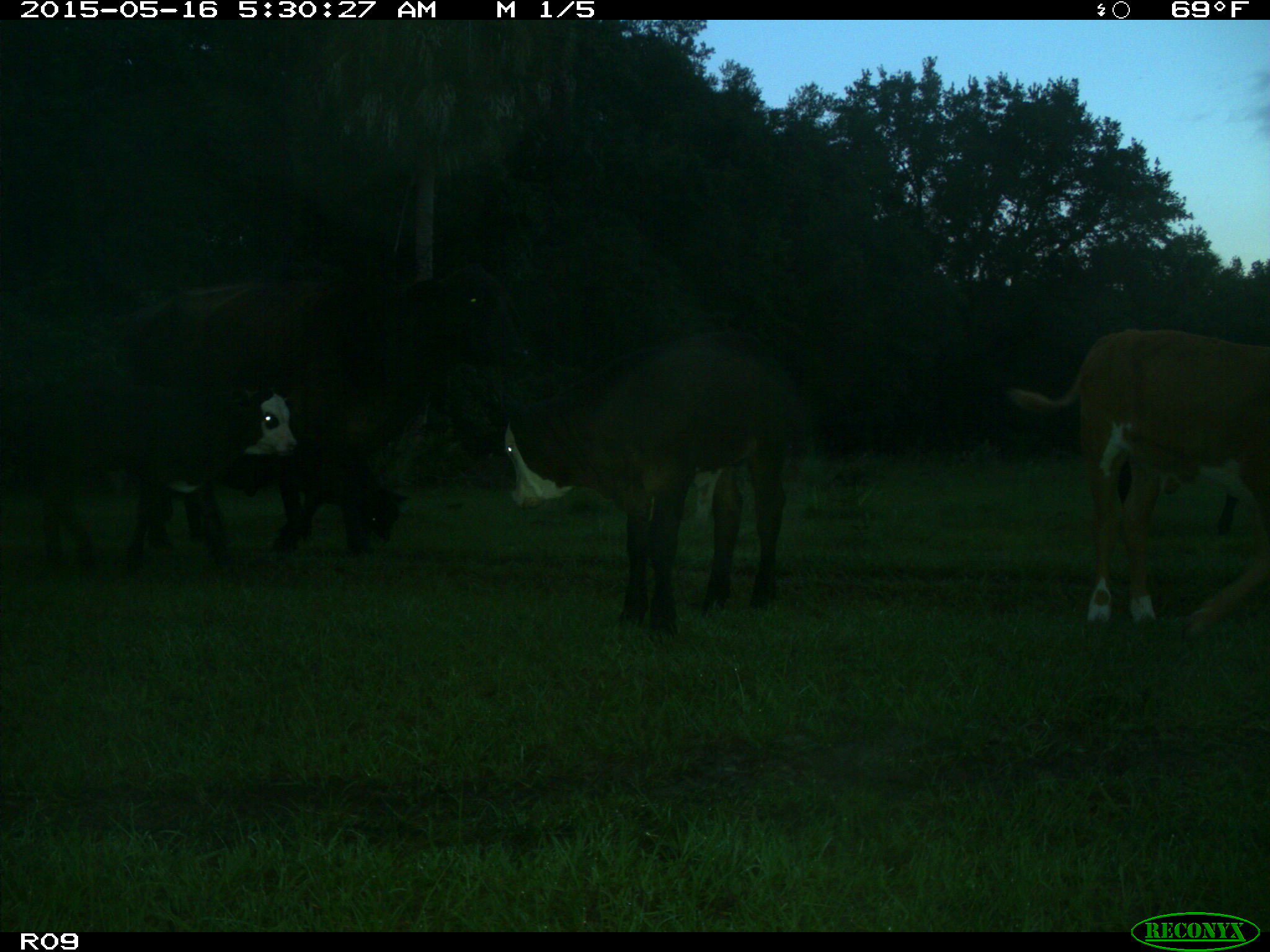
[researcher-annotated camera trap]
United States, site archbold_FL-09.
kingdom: Animalia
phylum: Chordata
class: Mammalia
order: Artiodactyla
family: Bovidae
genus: Bos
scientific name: Bos taurus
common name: domestic cow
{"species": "Bos taurus (domestic cow)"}